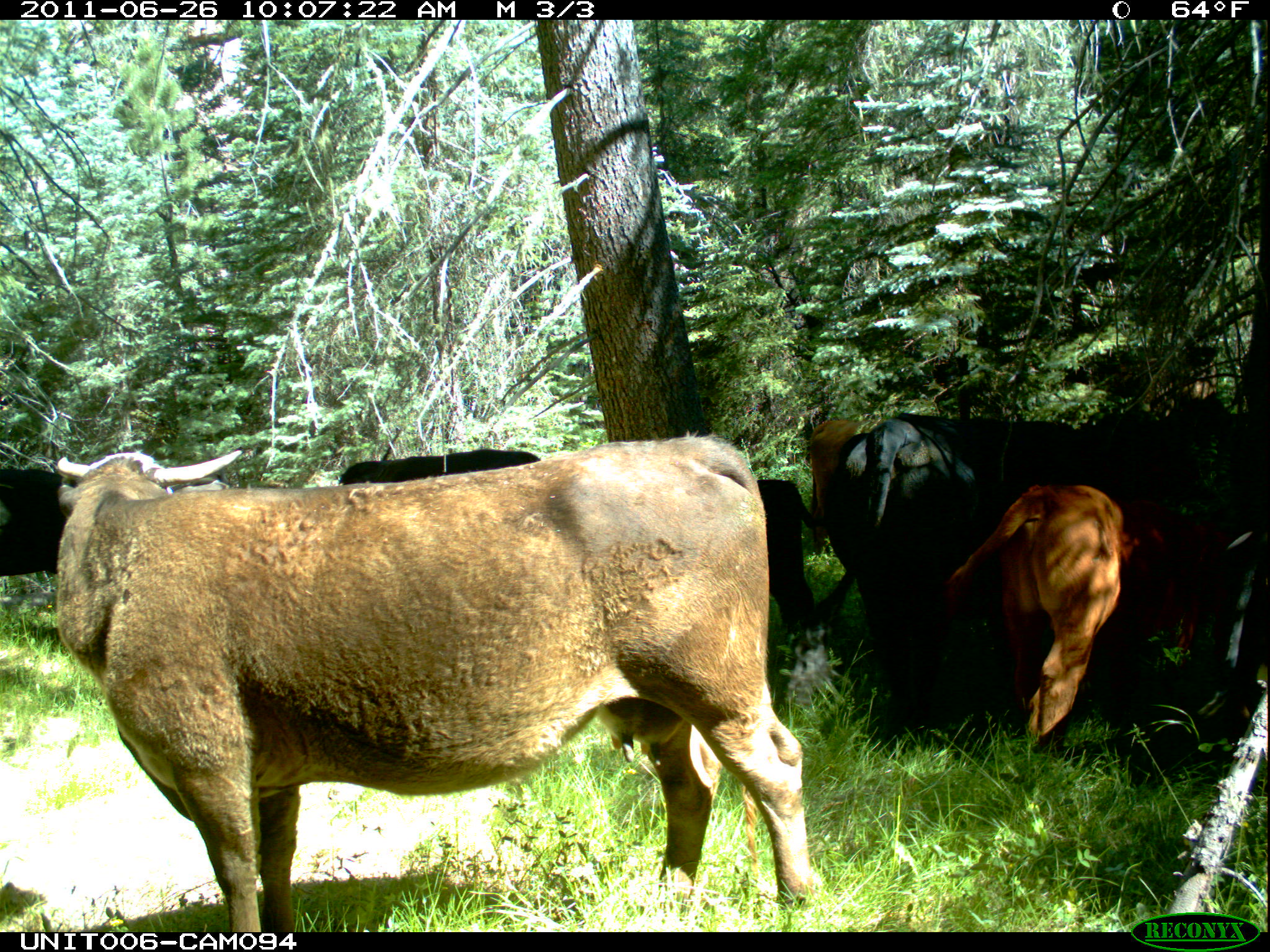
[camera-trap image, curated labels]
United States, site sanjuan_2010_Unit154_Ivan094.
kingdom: Animalia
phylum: Chordata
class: Mammalia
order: Artiodactyla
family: Bovidae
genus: Bos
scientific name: Bos taurus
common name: domestic cow